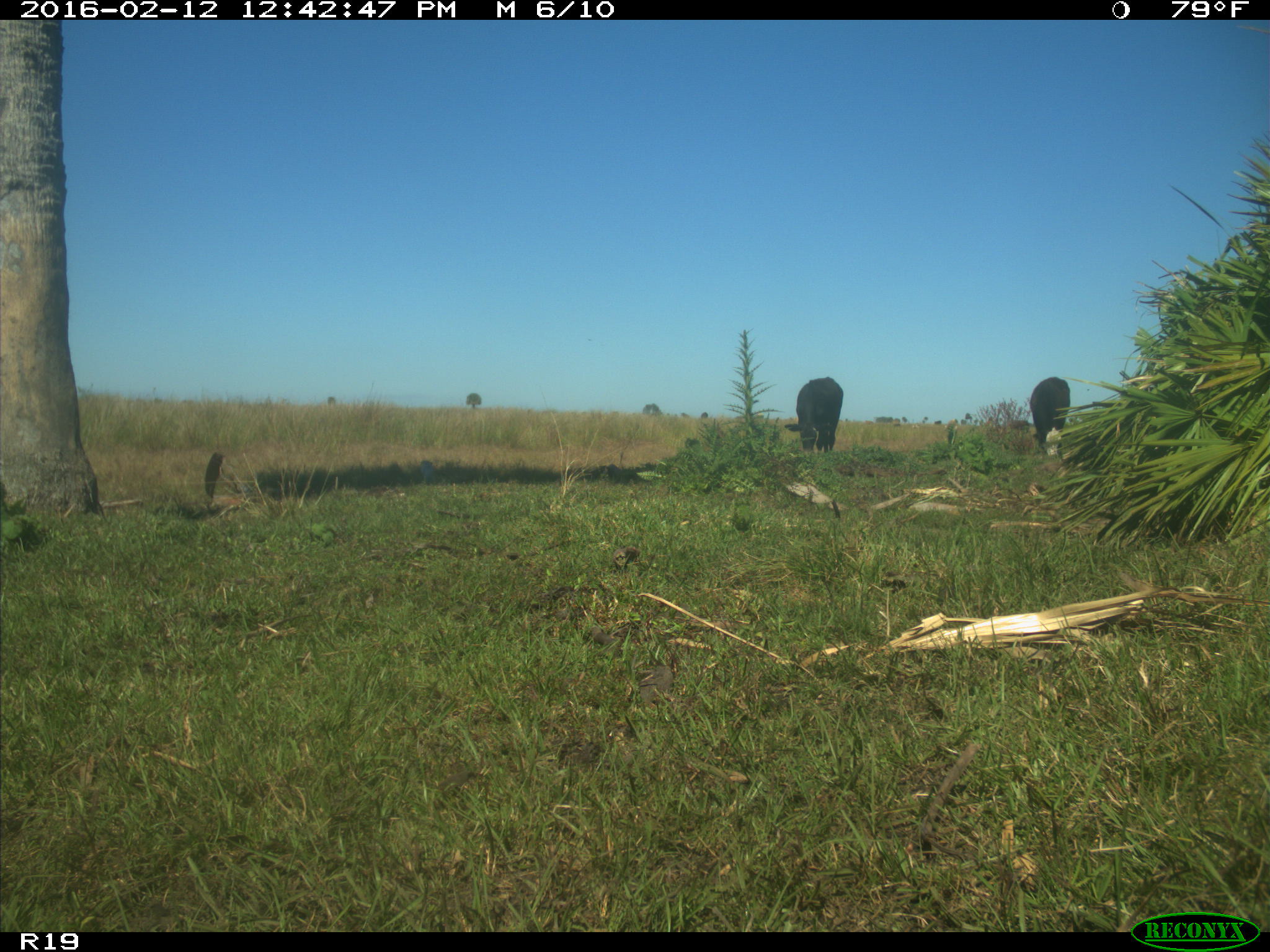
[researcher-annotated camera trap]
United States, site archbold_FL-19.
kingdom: Animalia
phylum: Chordata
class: Mammalia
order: Artiodactyla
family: Bovidae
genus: Bos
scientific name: Bos taurus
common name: domestic cow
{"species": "Bos taurus (domestic cow)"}